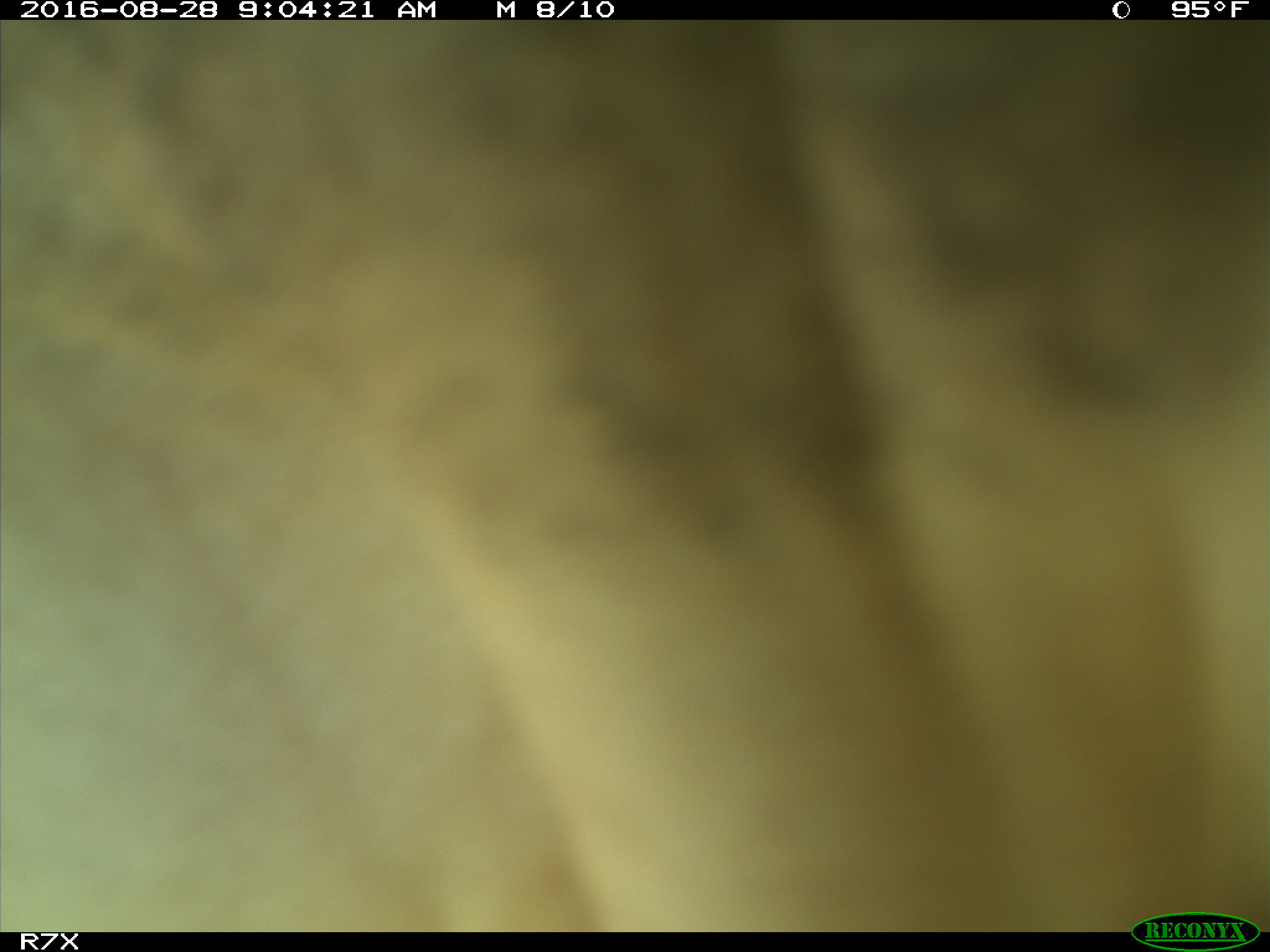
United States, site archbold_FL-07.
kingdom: Animalia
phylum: Chordata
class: Mammalia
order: Artiodactyla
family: Bovidae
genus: Bos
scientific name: Bos taurus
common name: domestic cow